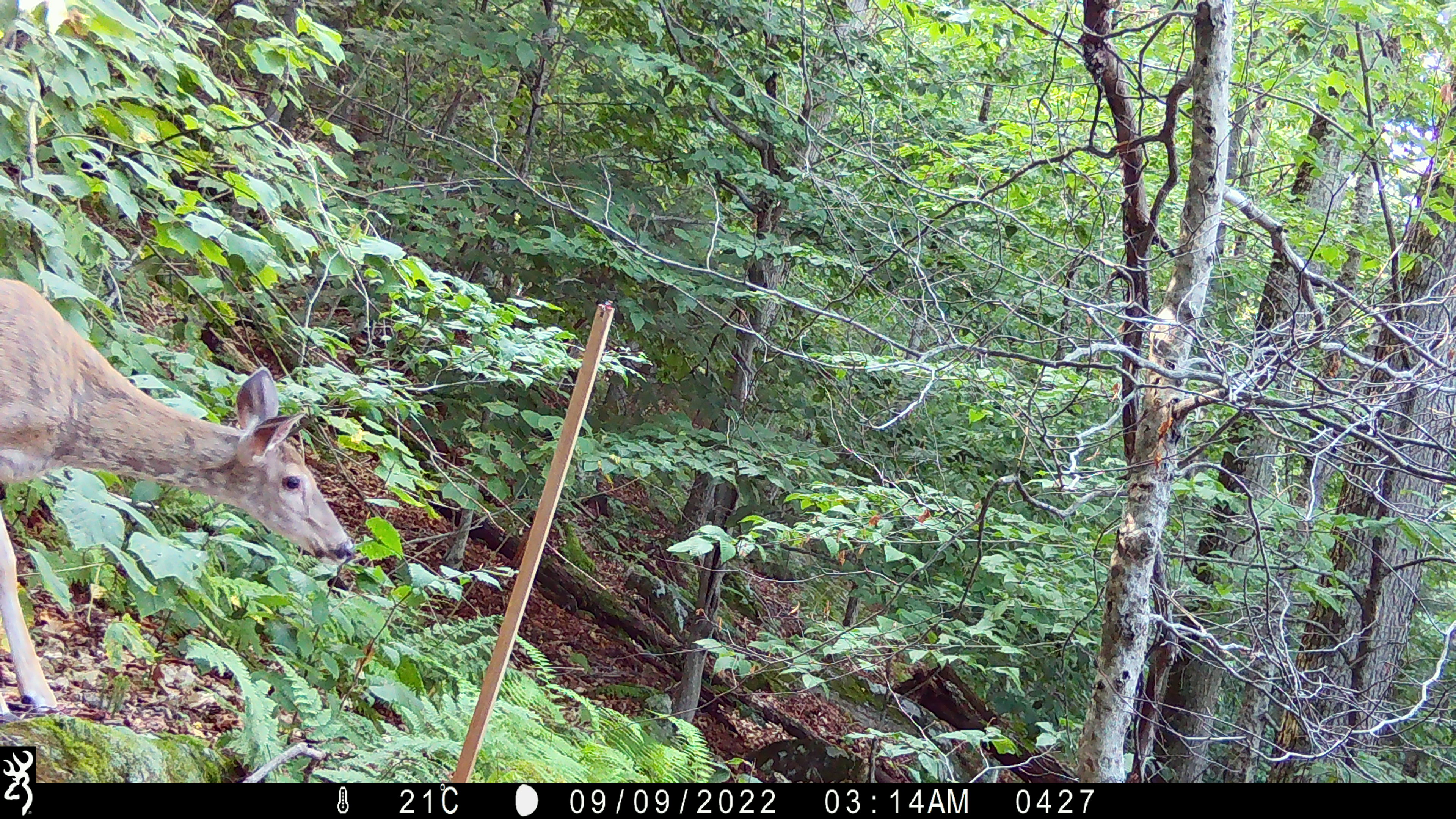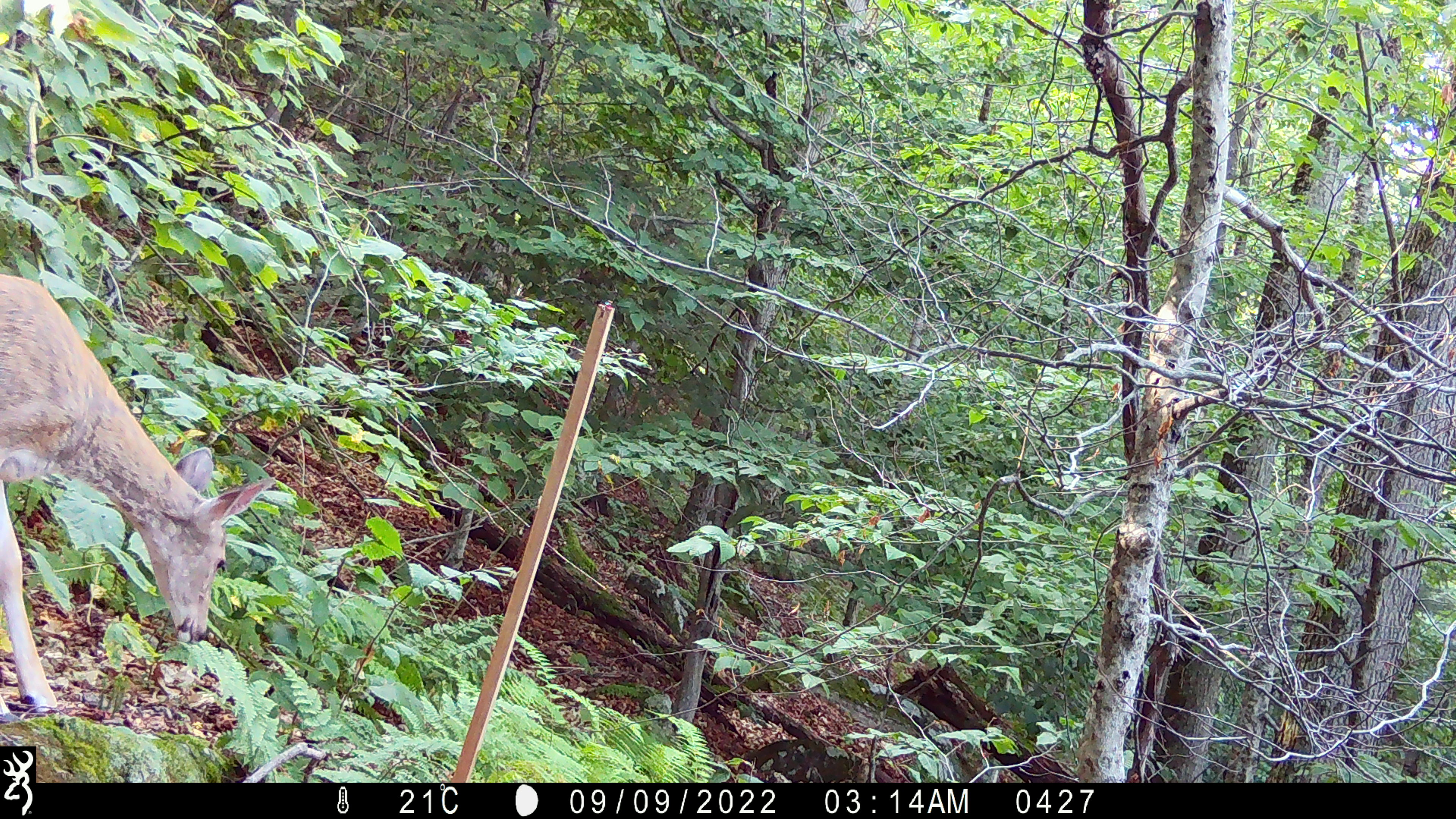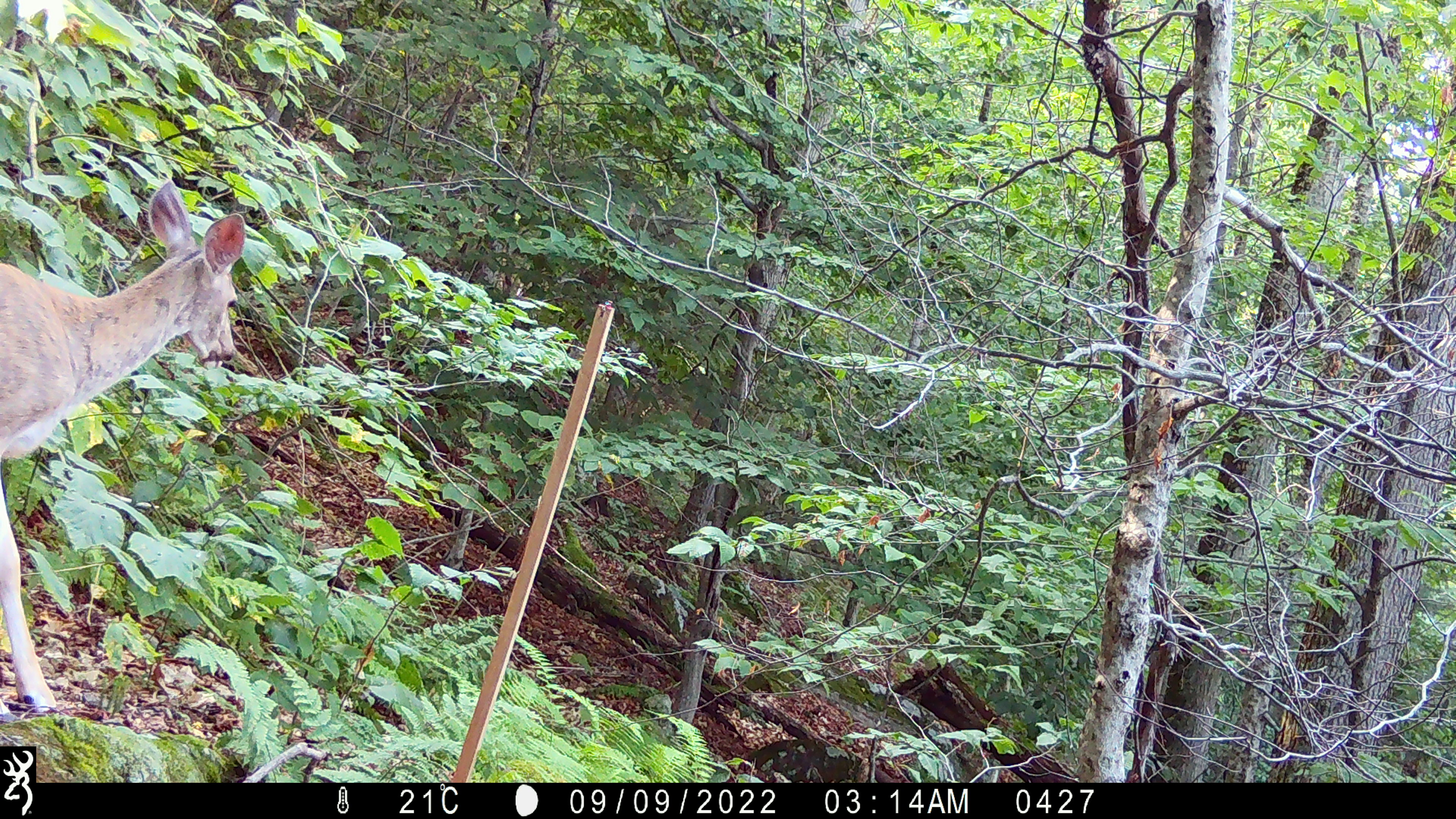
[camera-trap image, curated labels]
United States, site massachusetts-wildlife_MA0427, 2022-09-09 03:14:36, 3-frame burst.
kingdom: Animalia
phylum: Chordata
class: Mammalia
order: Artiodactyla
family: Cervidae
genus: Odocoileus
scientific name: Odocoileus virginianus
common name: white-tailed deer